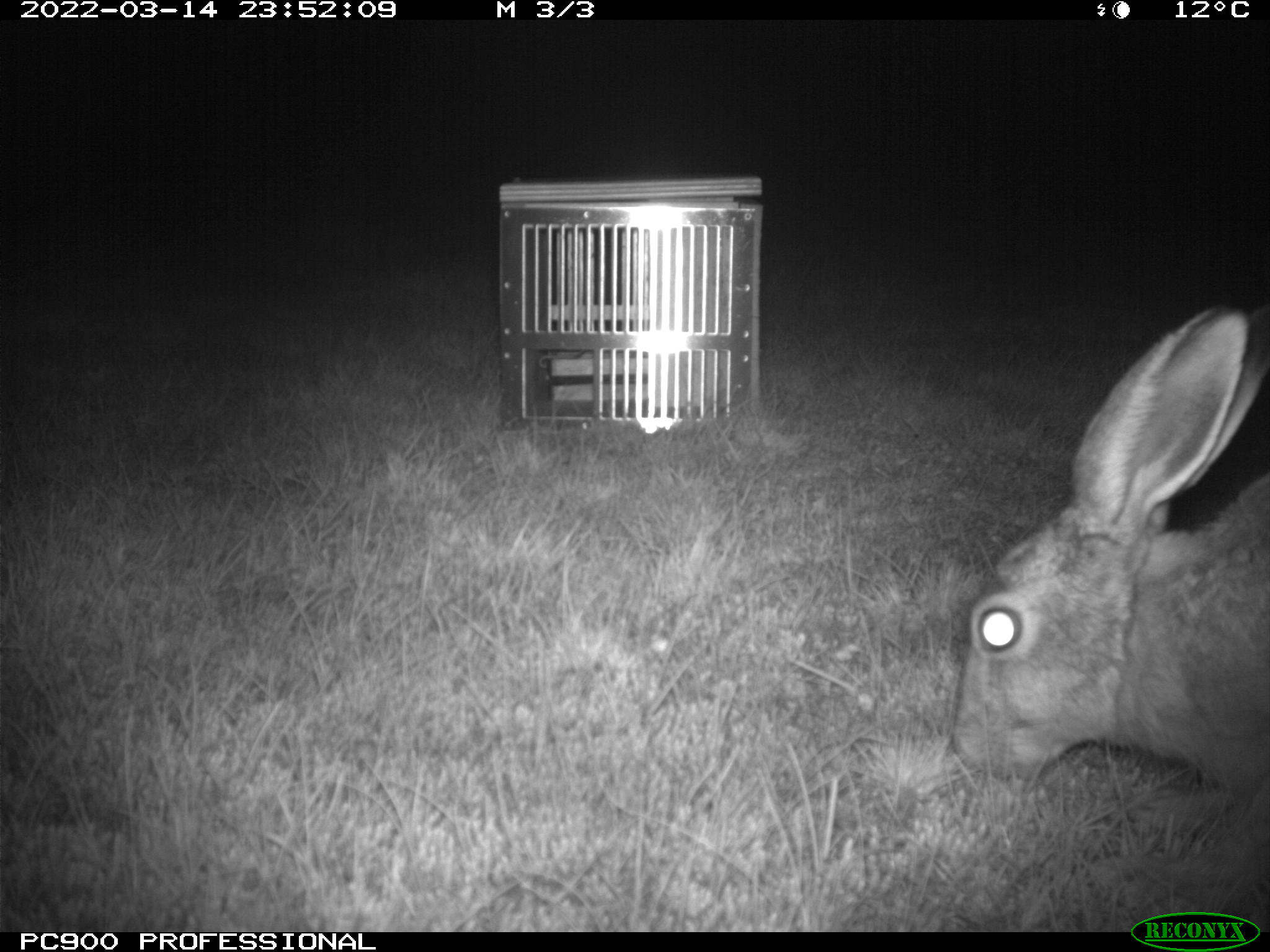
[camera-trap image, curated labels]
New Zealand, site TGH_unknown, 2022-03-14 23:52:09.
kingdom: Animalia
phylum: Chordata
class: Mammalia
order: Lagomorpha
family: Leporidae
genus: Lepus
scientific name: Lepus europaeus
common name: brown hare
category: hare